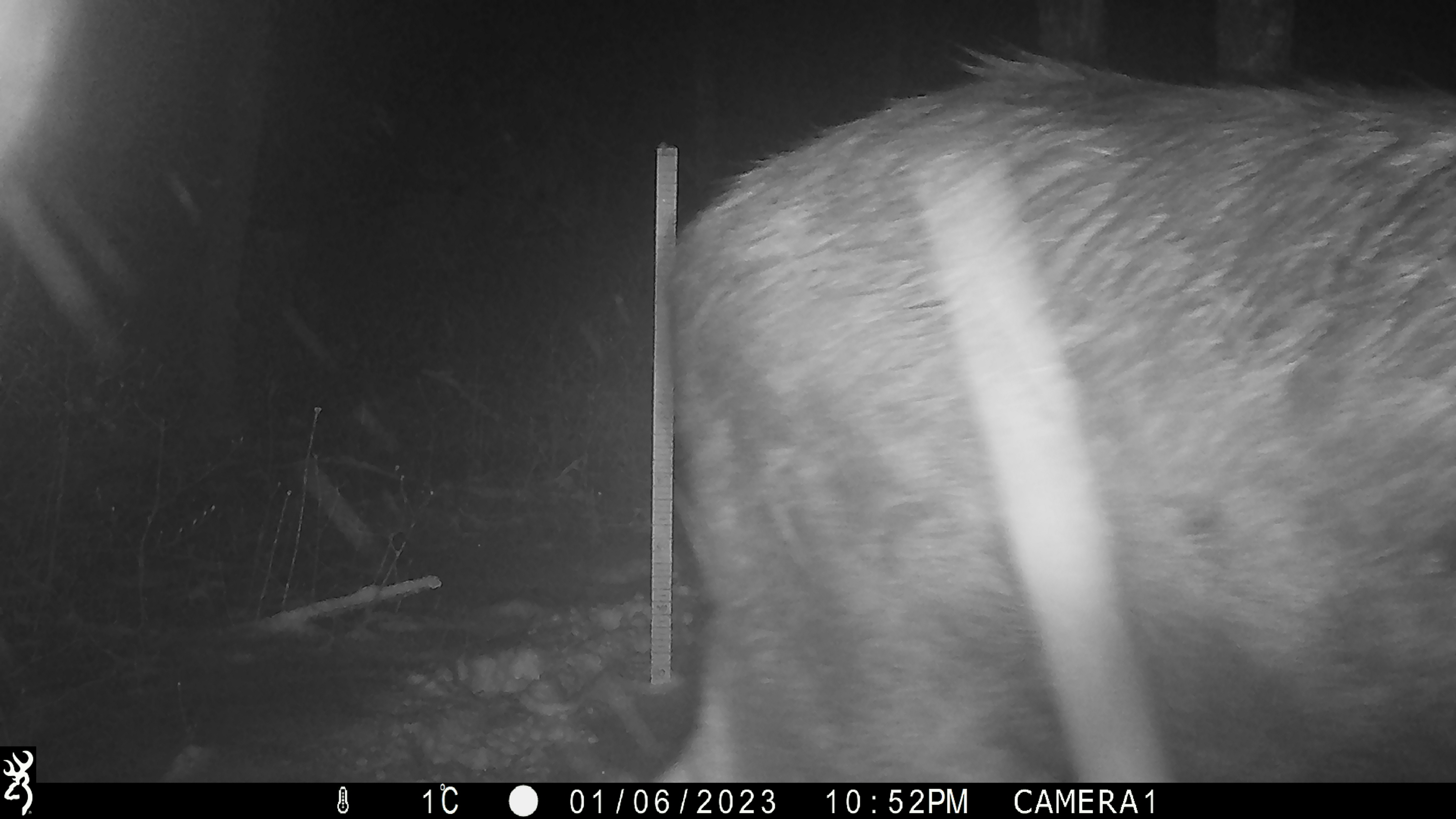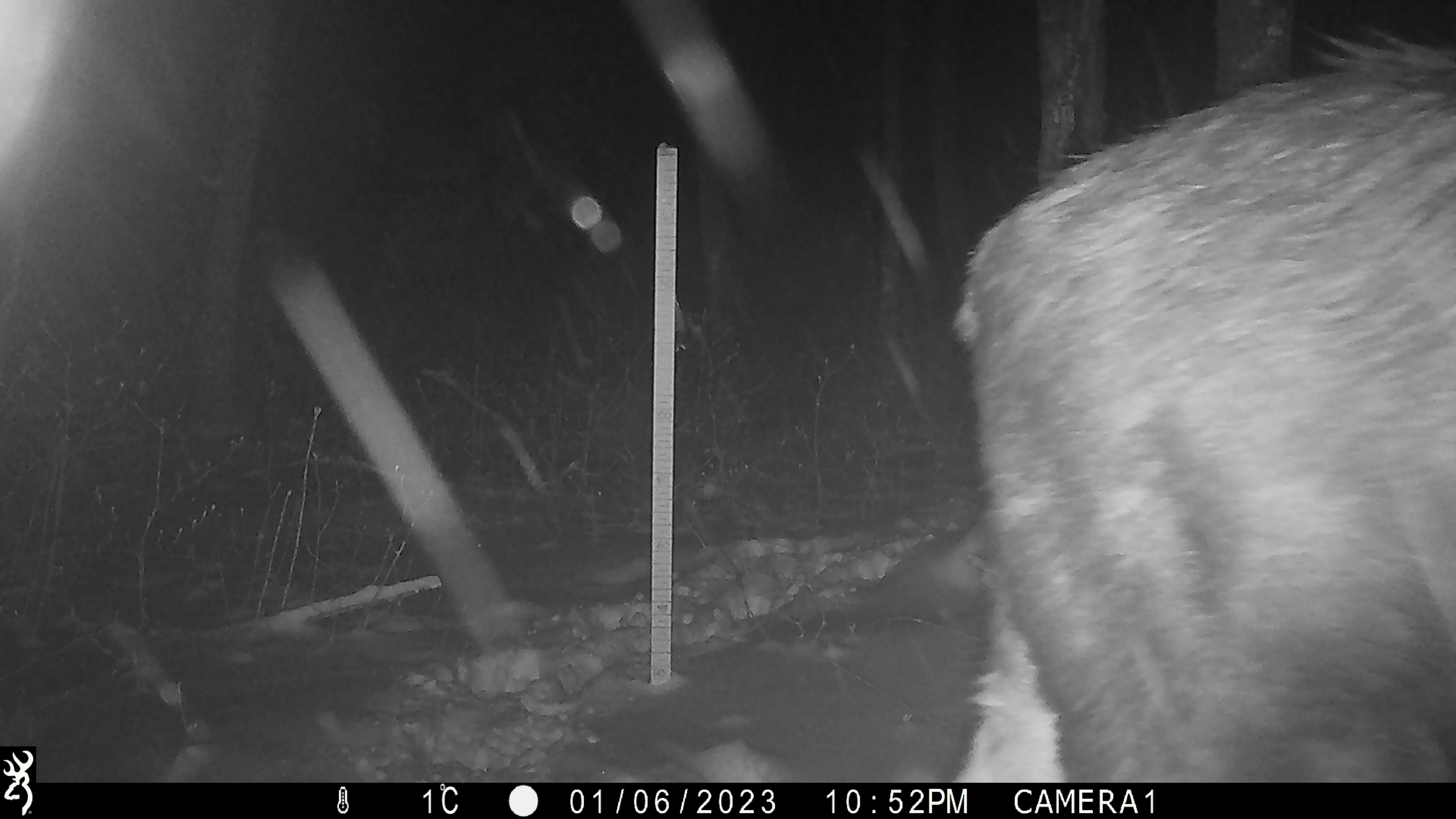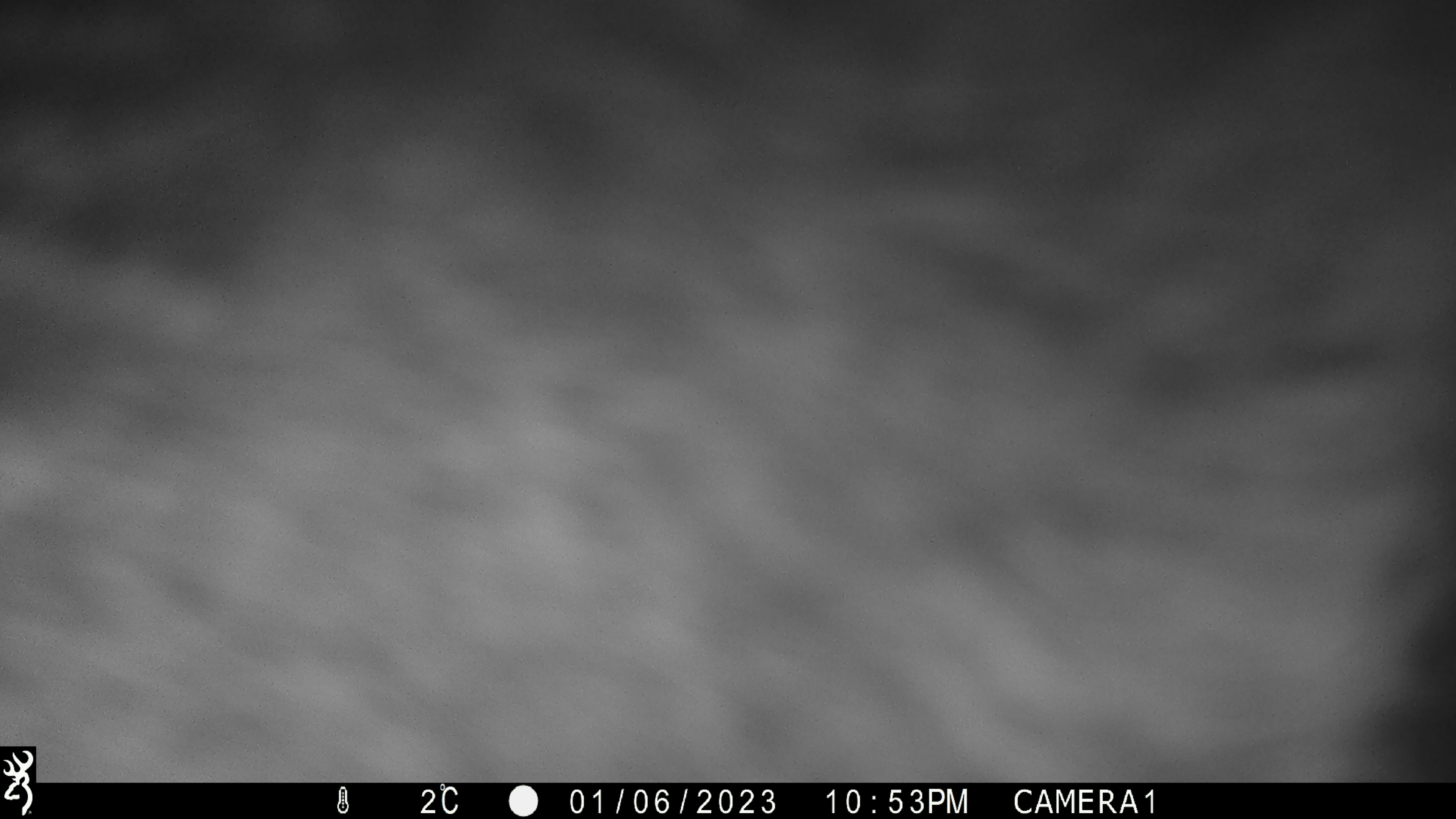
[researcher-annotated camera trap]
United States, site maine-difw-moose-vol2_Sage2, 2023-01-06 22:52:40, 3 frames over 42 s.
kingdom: Animalia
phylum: Chordata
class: Mammalia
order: Artiodactyla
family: Cervidae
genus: Alces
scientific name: Alces alces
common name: moose